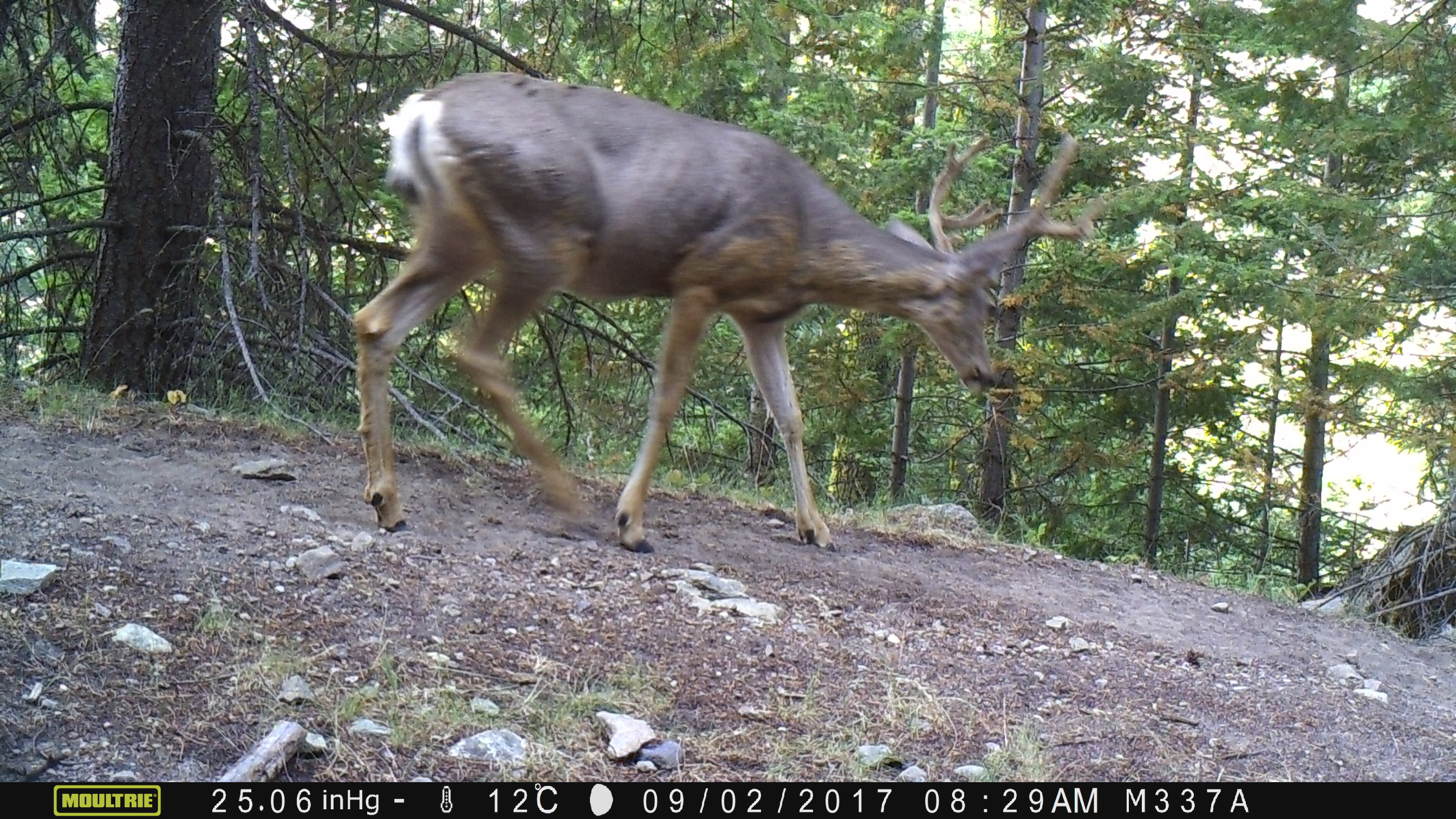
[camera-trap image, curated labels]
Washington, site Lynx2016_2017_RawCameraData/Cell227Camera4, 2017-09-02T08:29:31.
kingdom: Animalia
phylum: Chordata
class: Mammalia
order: Artiodactyla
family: Cervidae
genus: Odocoileus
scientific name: Odocoileus hemionus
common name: mule deer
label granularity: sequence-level